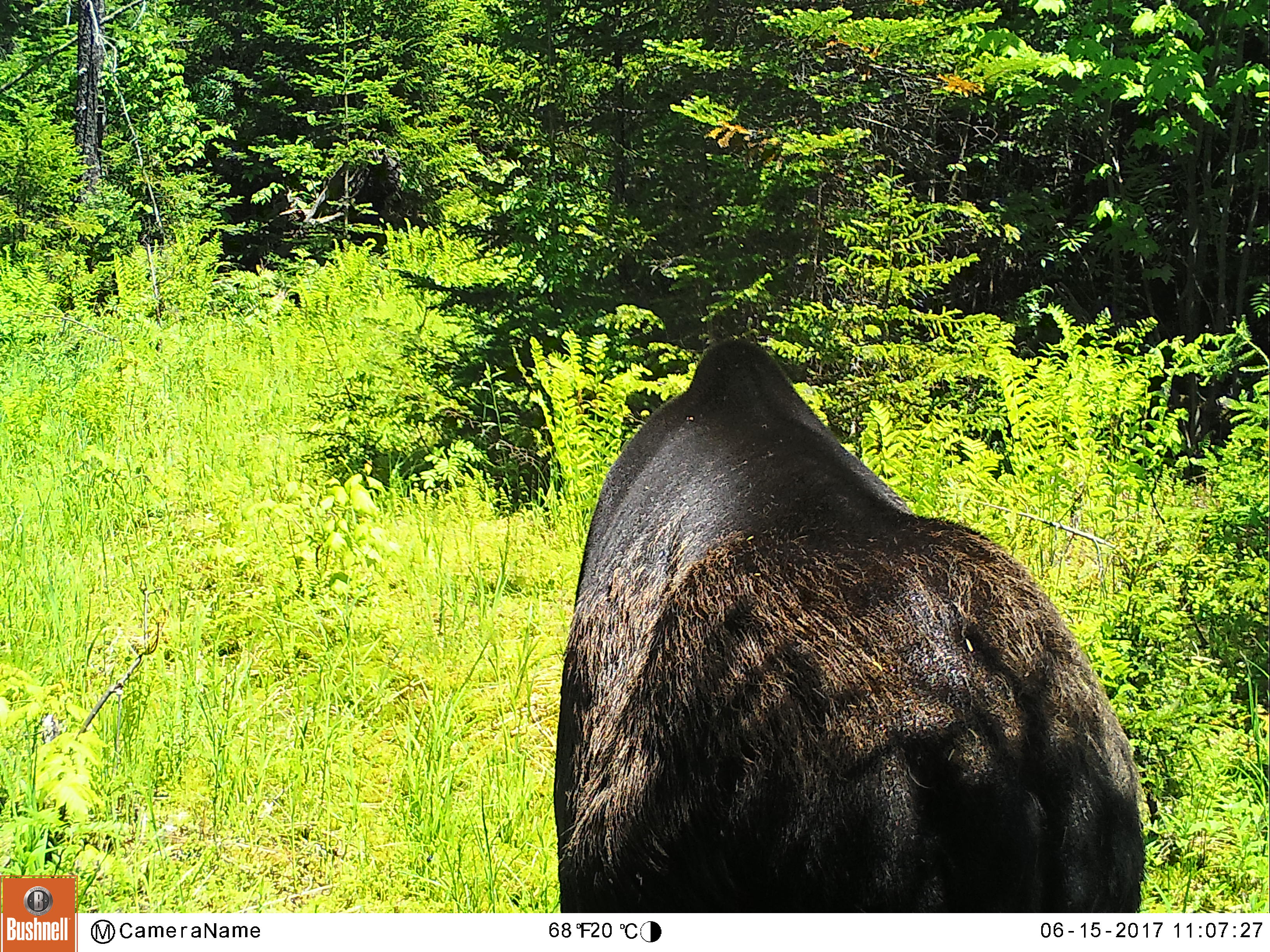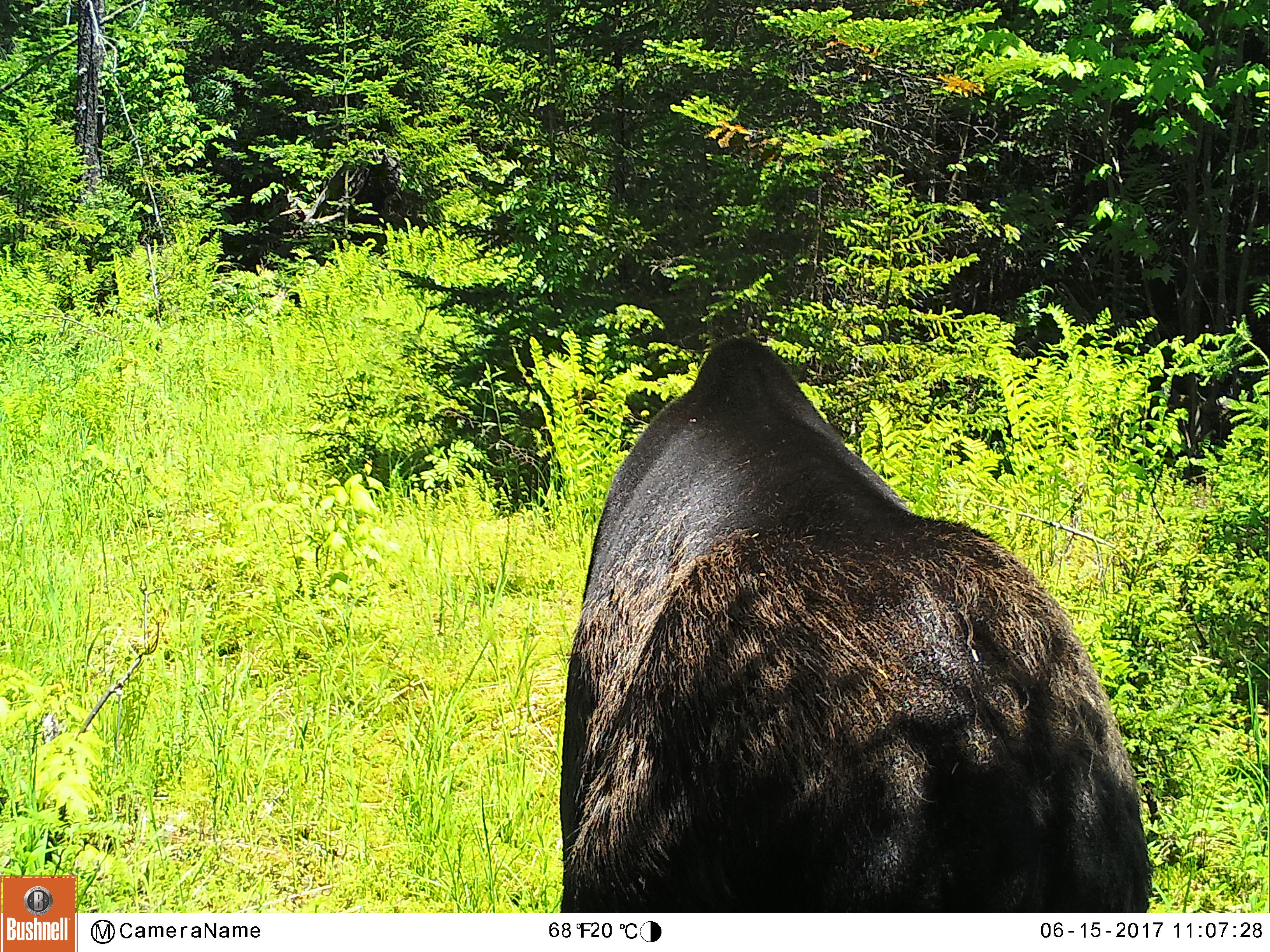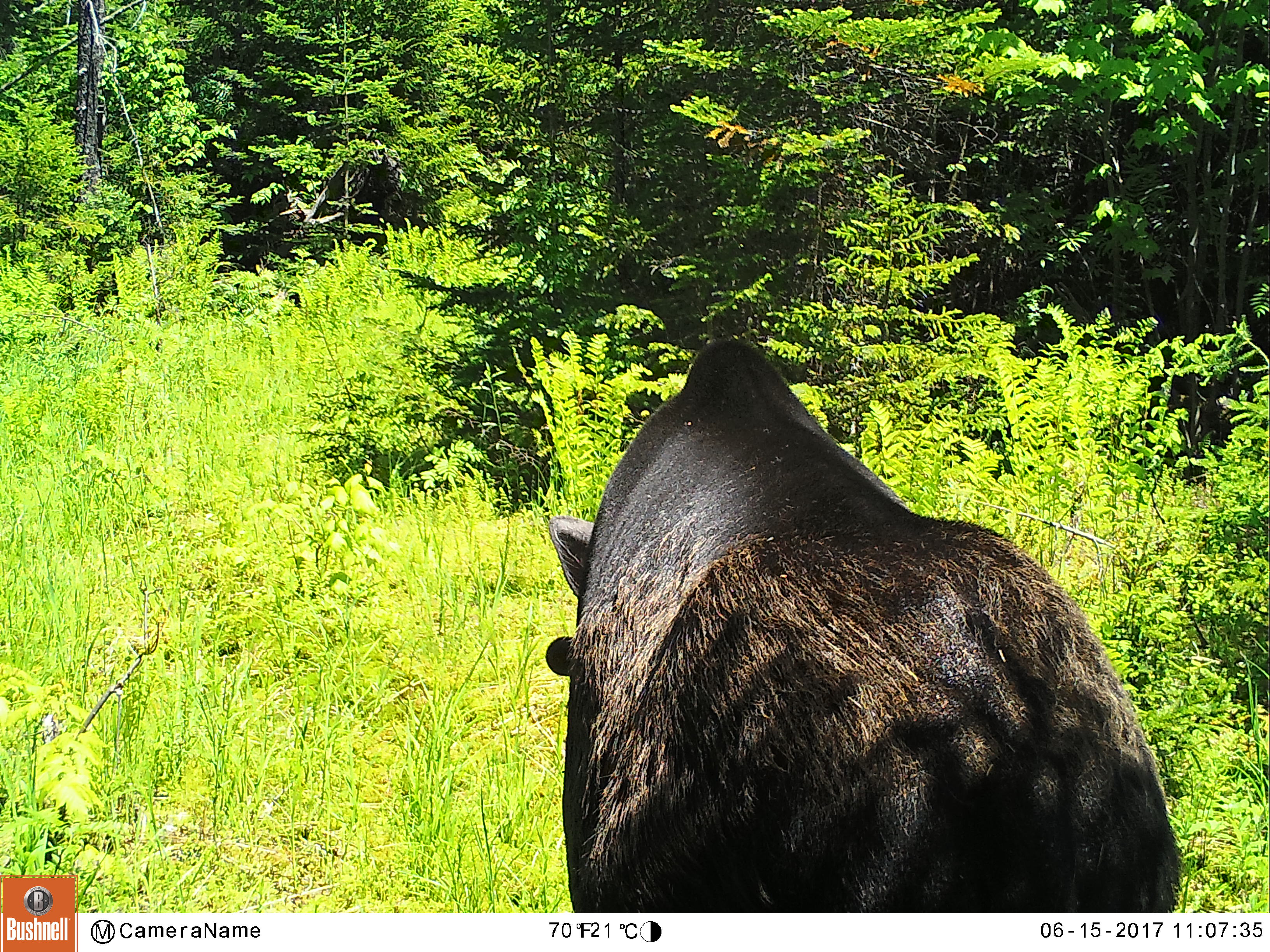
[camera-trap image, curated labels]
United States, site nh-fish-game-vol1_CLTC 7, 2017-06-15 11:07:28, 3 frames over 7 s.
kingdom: Animalia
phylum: Chordata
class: Mammalia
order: Artiodactyla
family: Cervidae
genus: Alces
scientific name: Alces alces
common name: moose